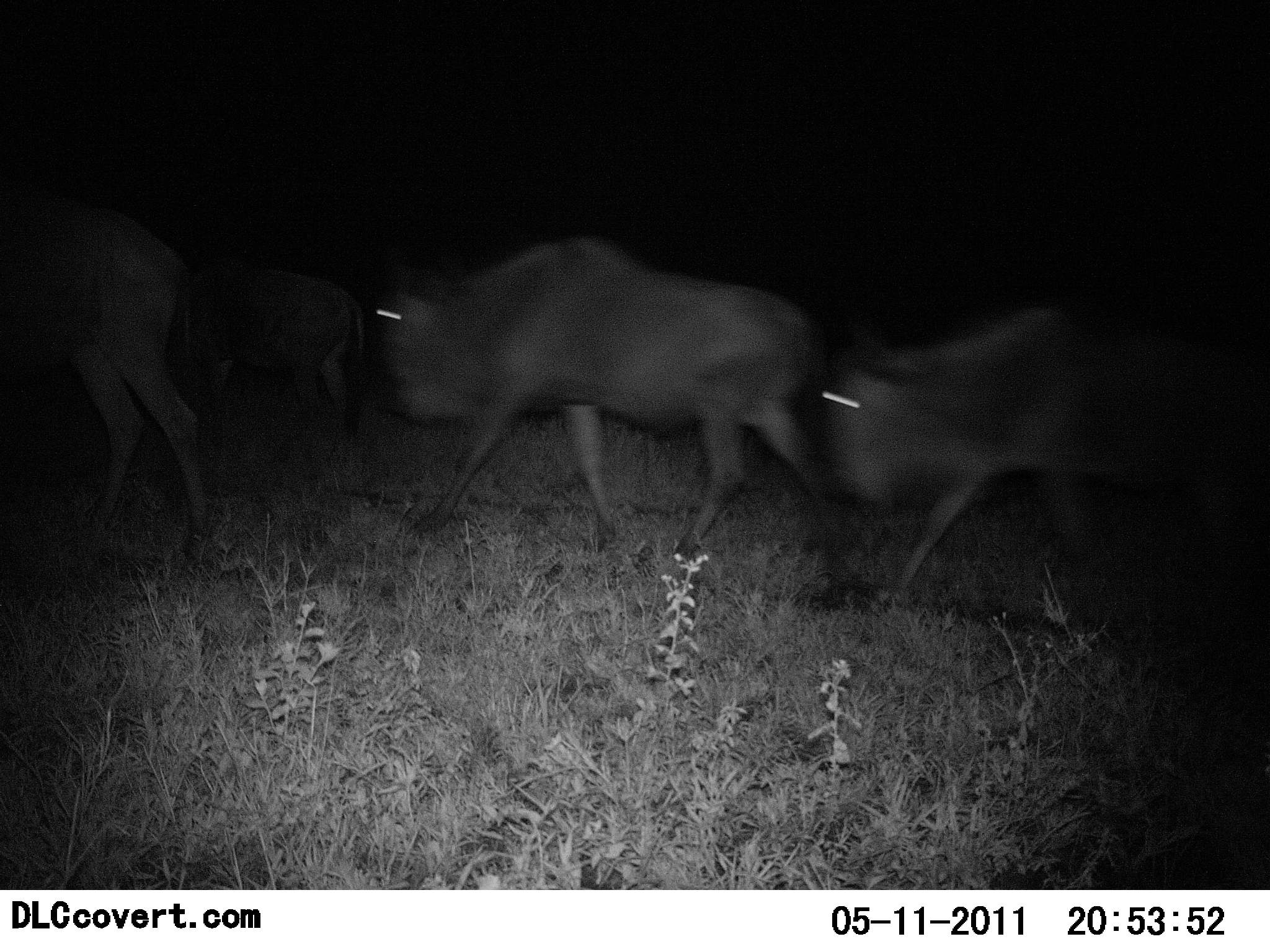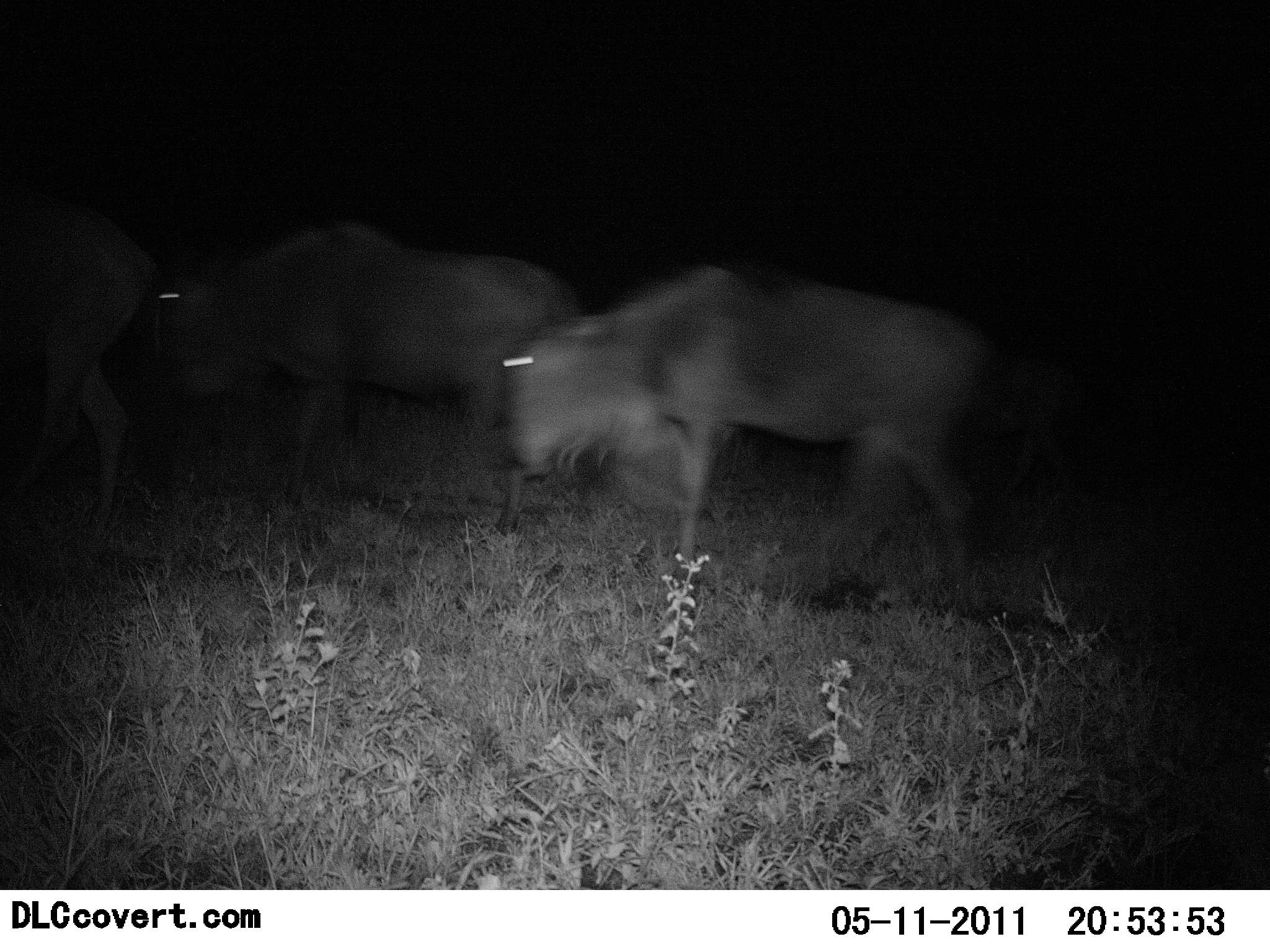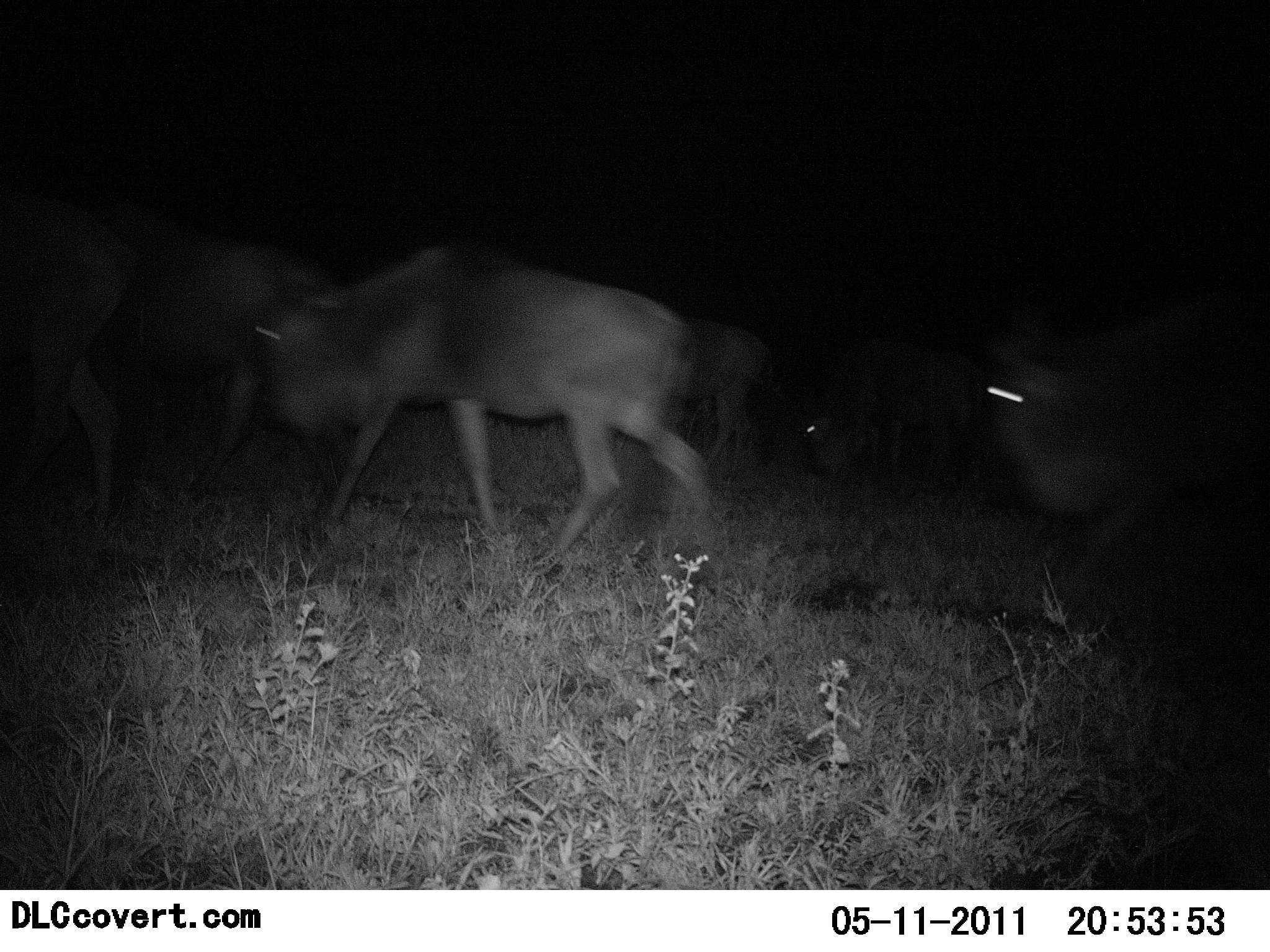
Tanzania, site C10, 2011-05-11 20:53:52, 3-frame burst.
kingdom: Animalia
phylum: Chordata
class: Mammalia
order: Artiodactyla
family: Bovidae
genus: Connochaetes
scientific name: Connochaetes taurinus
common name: blue wildebeest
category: wildebeest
Wildebeest (blue wildebeest) (Connochaetes taurinus), count 5. Behavior (volunteer vote fractions): standing 0%, resting 0%, moving 100%, interacting 0%. Young present (vote fraction): 0%. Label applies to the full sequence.